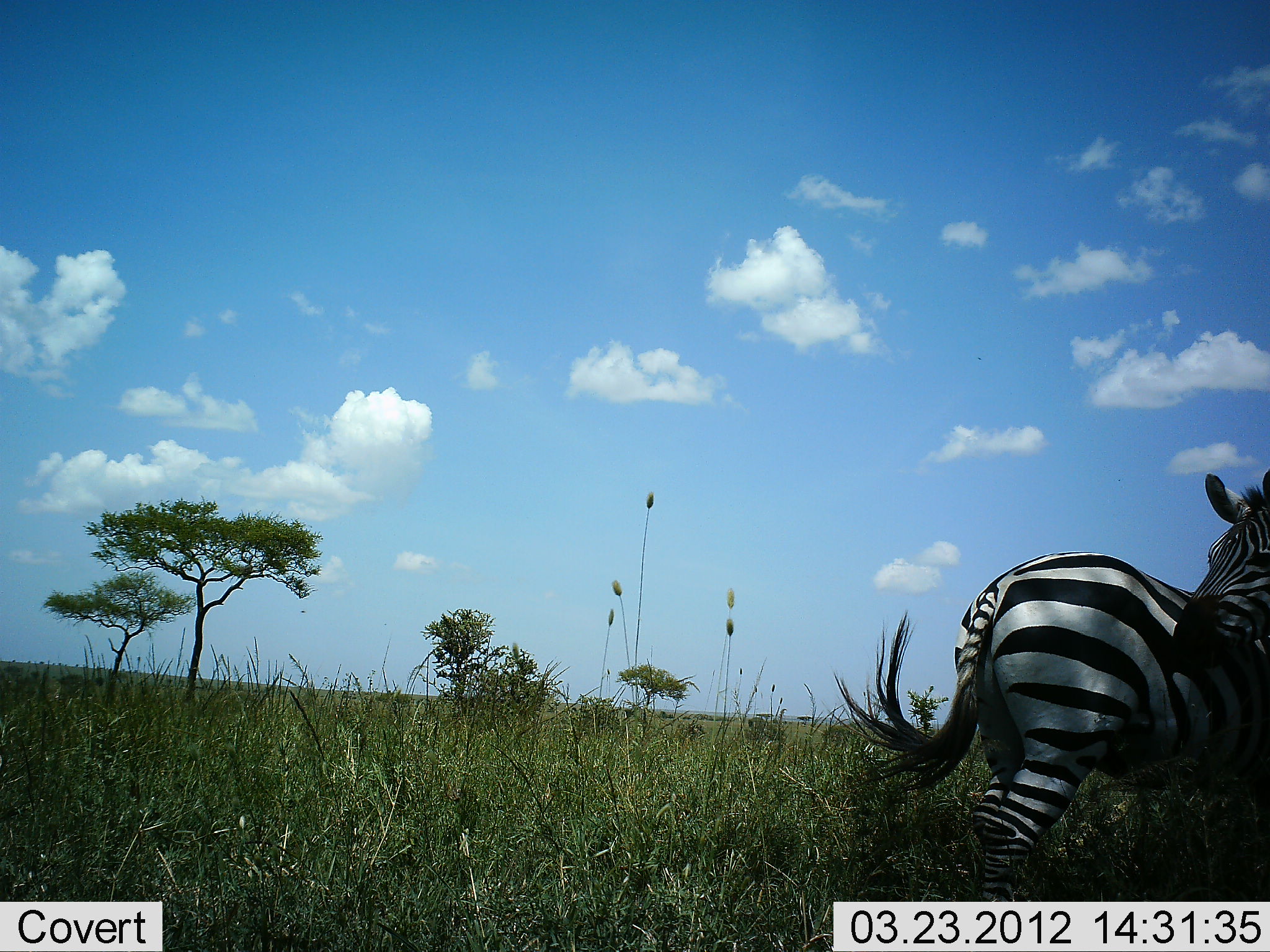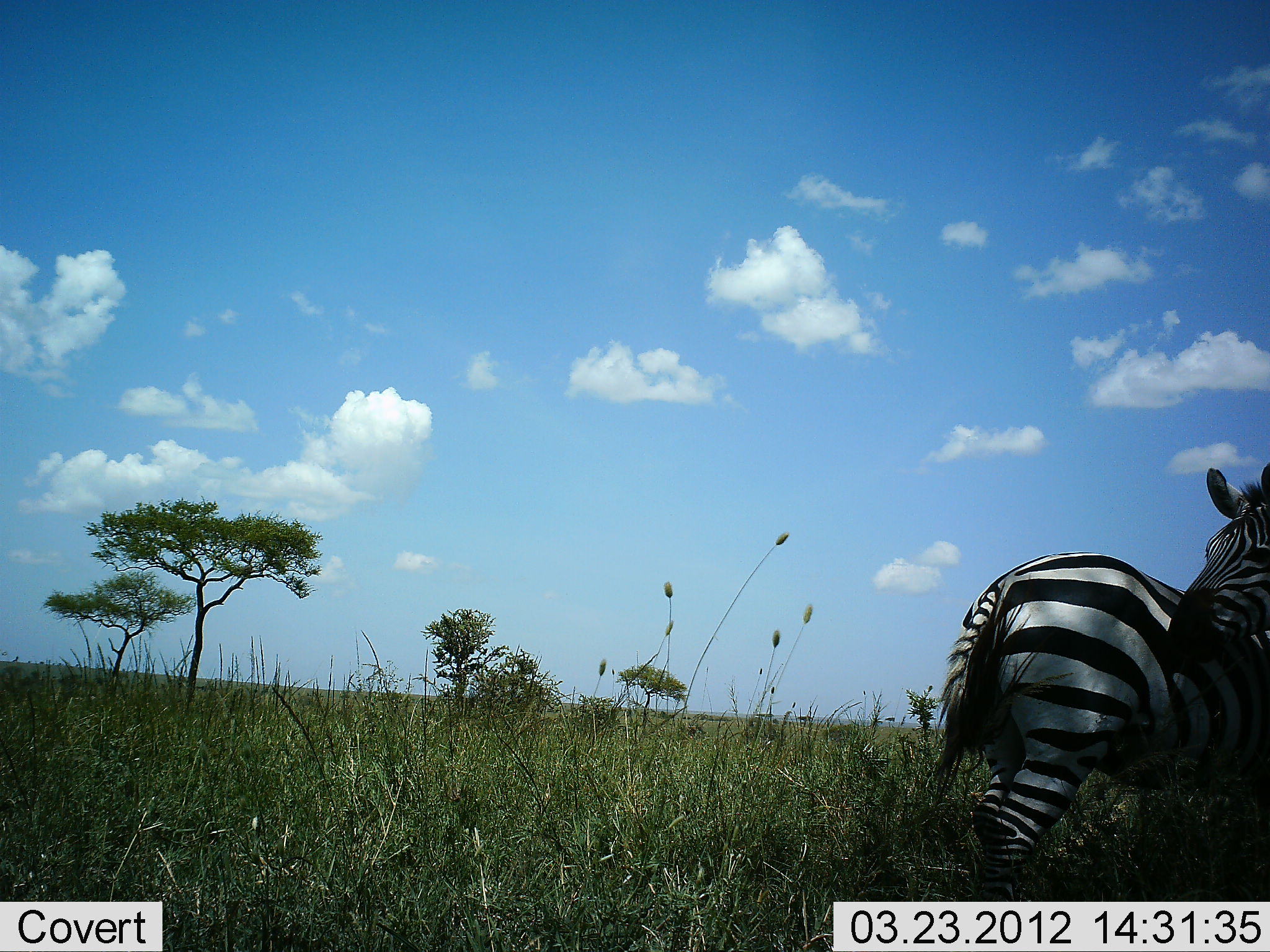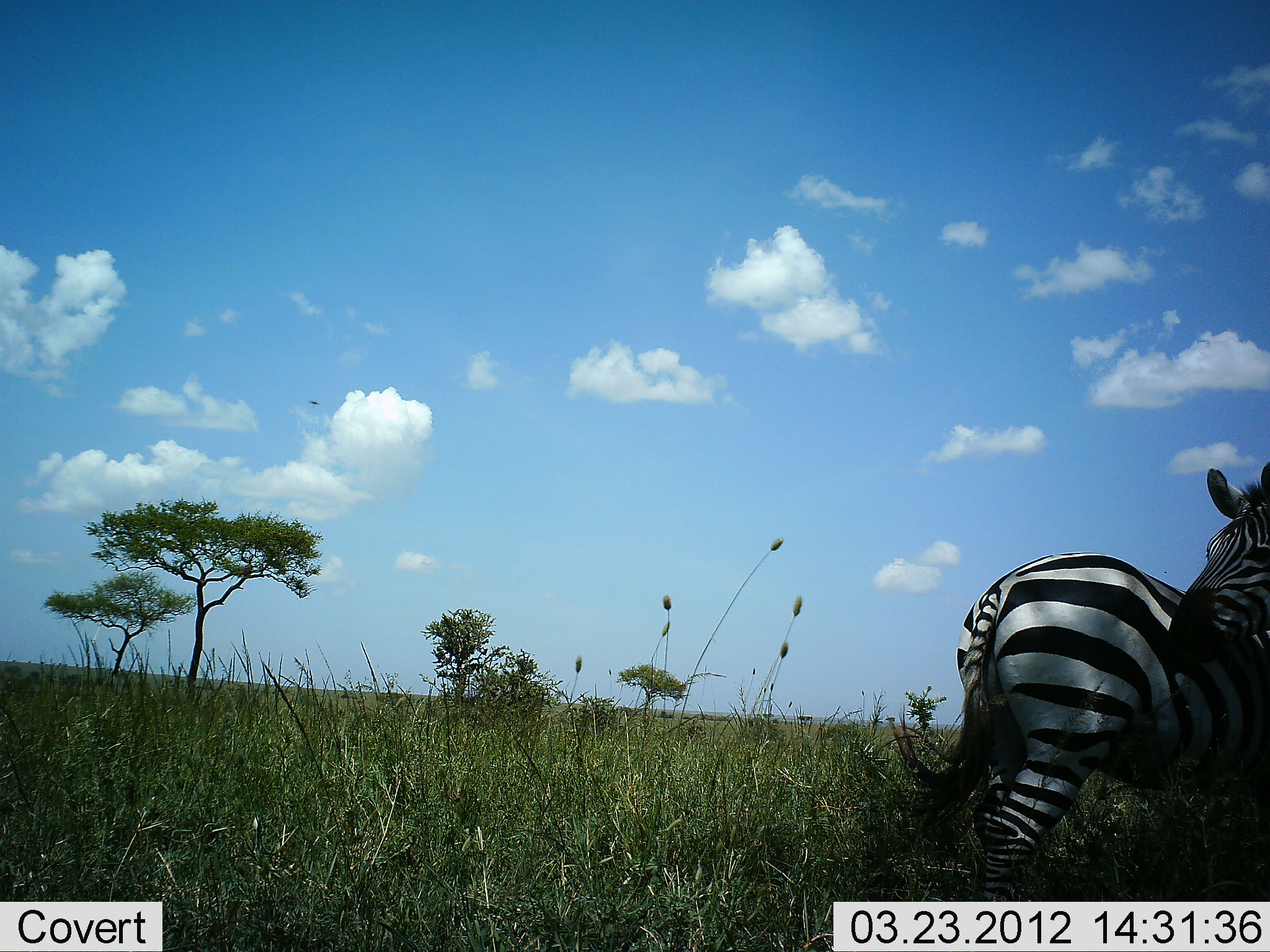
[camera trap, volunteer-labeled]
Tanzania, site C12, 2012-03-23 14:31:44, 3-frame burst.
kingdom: Animalia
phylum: Chordata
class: Mammalia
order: Perissodactyla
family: Equidae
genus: Equus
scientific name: Equus quagga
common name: plains zebra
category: zebra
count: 2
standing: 100%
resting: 0%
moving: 5%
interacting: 10%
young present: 0%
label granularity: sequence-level